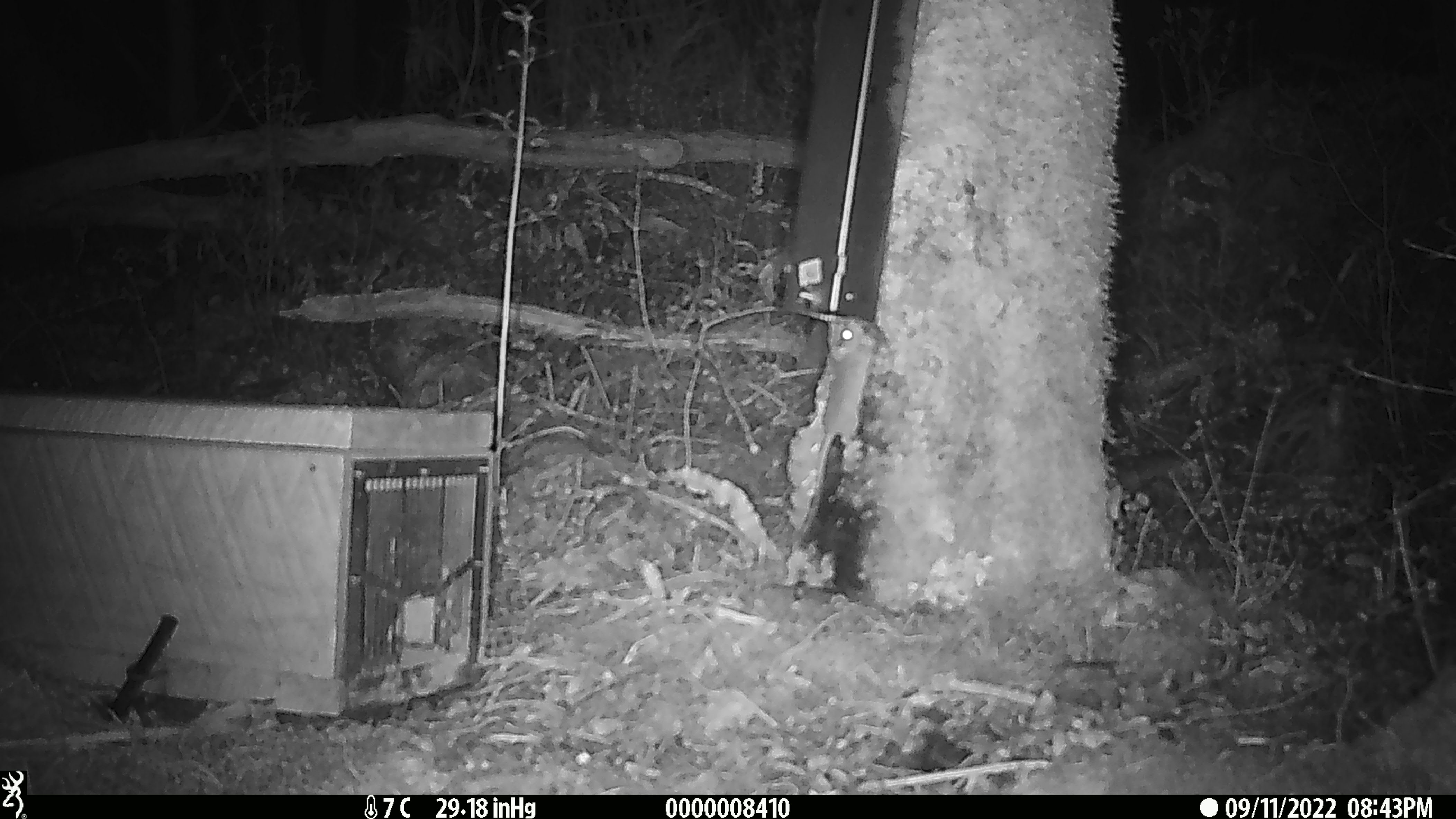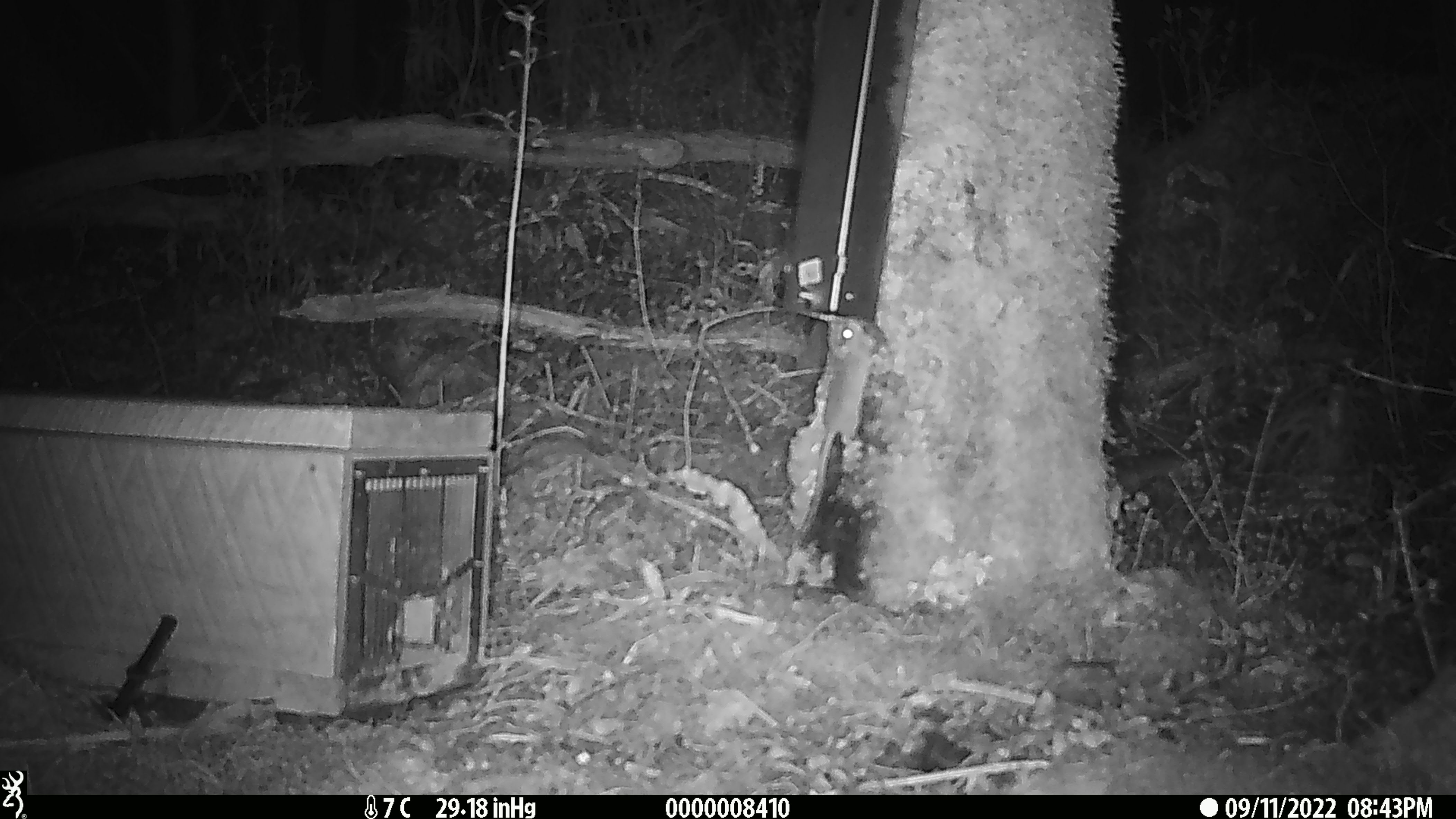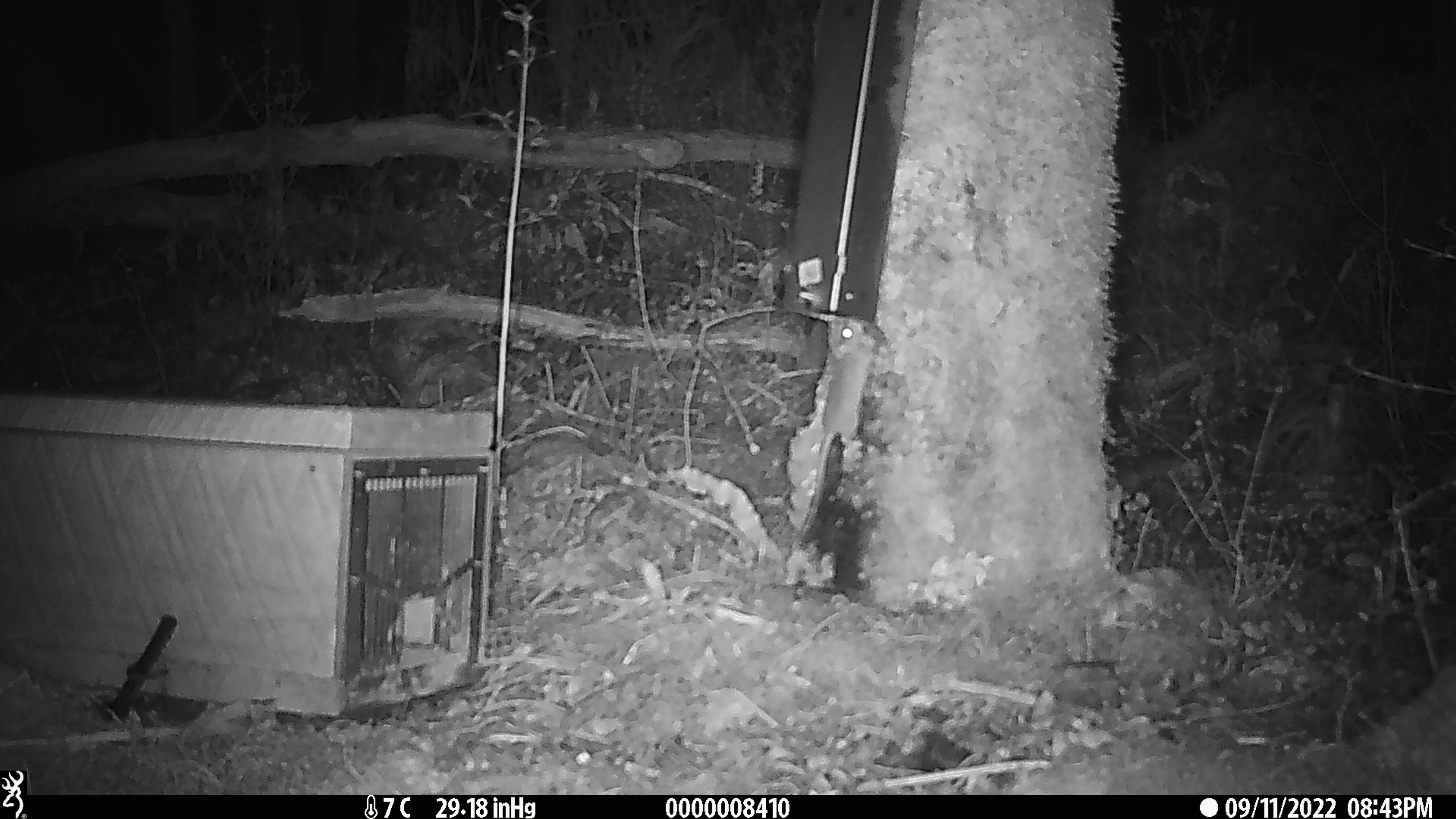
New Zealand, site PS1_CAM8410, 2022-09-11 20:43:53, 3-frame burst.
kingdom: Animalia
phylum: Chordata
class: Mammalia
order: Rodentia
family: Muridae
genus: Mus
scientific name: Mus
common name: mouse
Mouse (Mus).